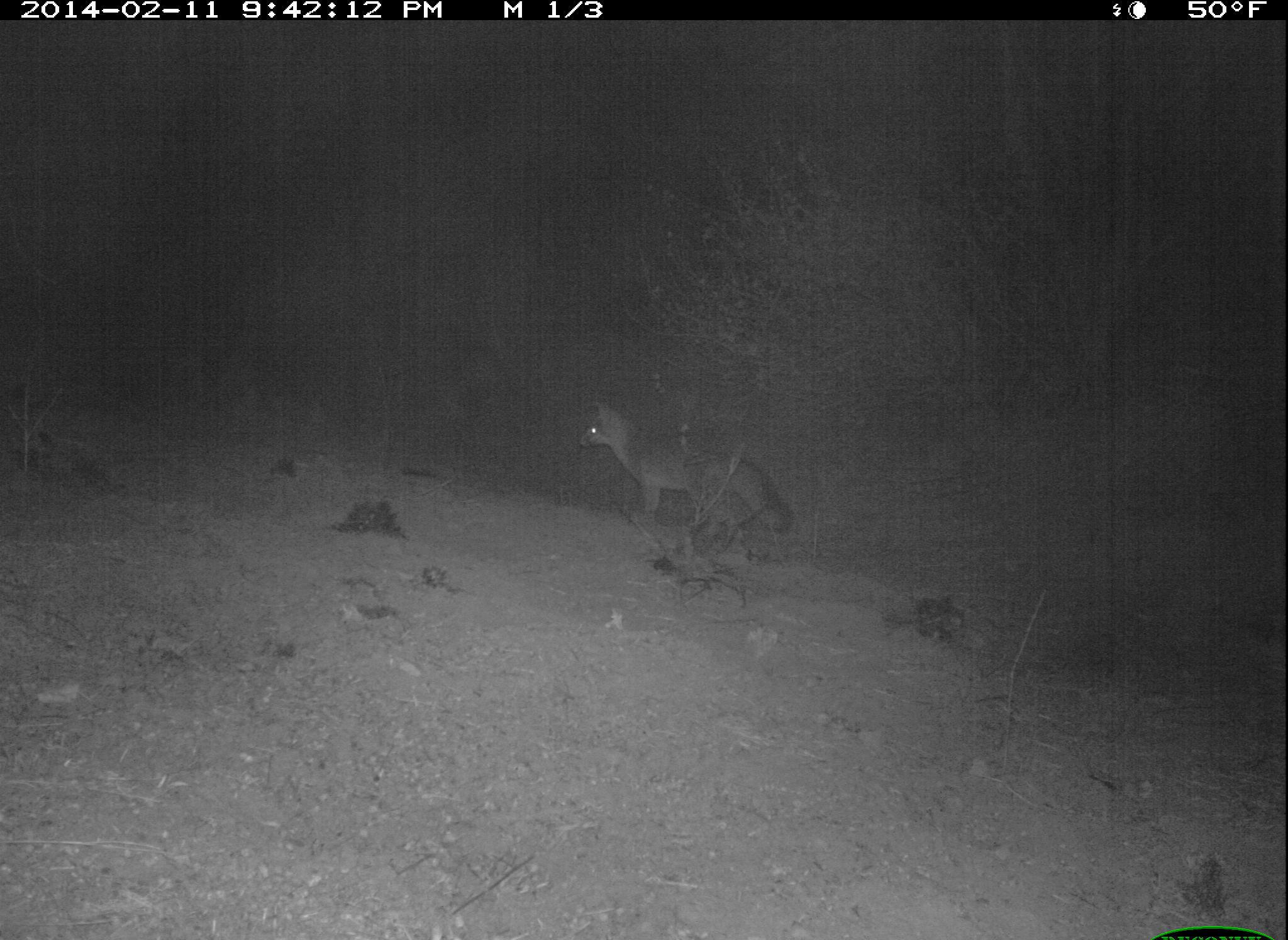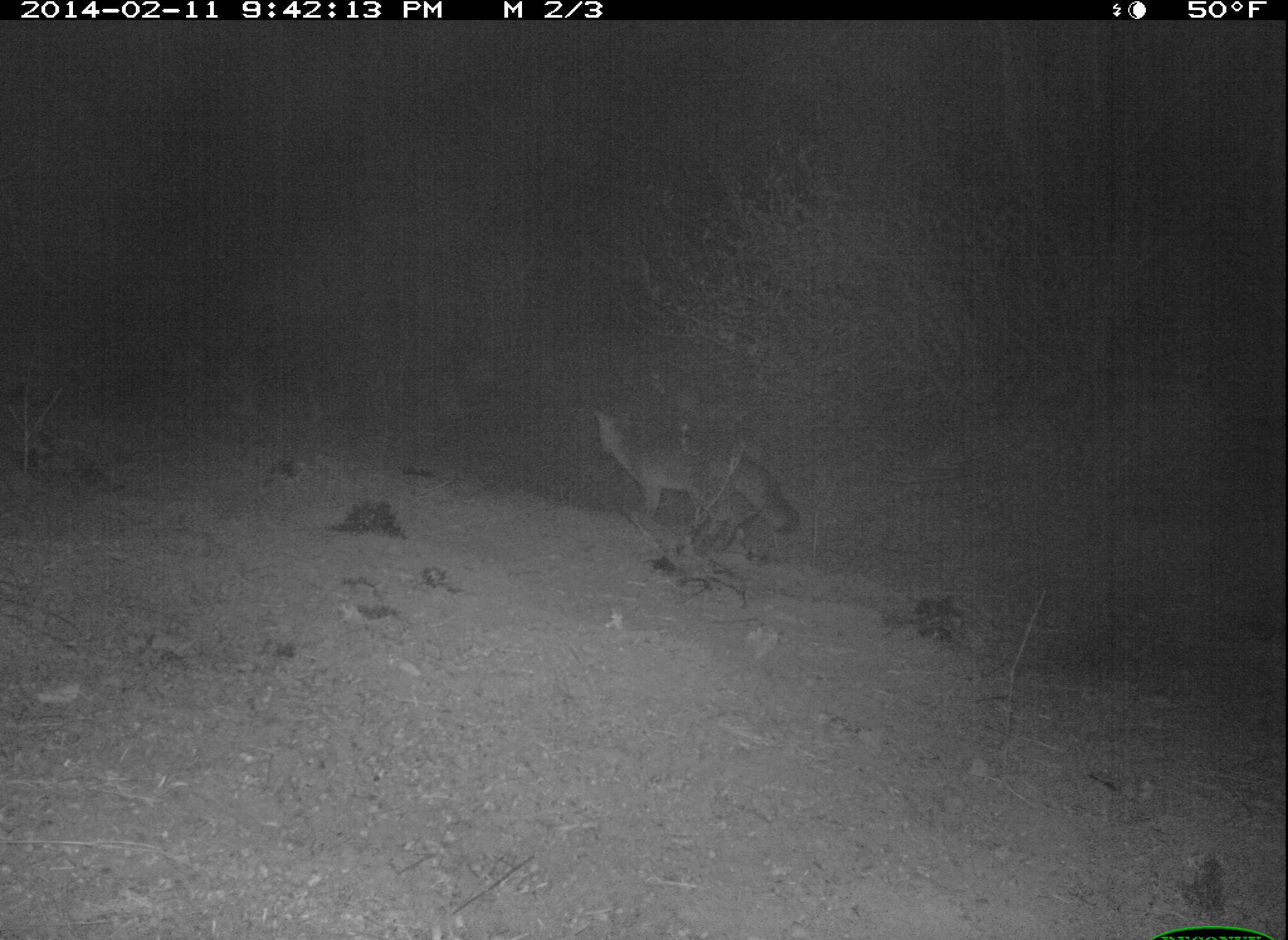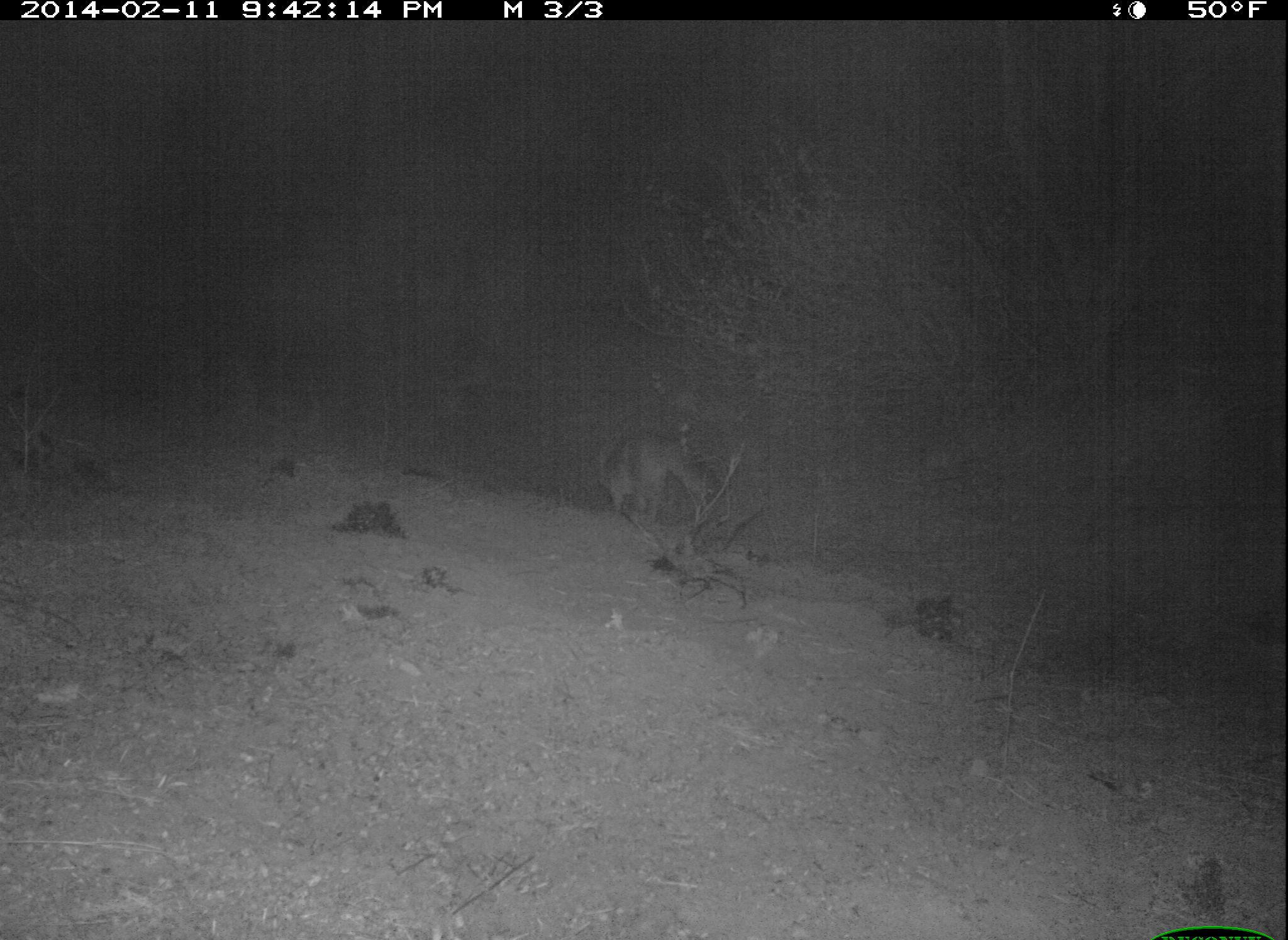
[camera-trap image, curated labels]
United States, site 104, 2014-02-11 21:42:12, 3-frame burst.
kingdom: Animalia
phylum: Chordata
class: Mammalia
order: Carnivora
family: Canidae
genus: Urocyon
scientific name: Urocyon cinereoargenteus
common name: gray fox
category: fox